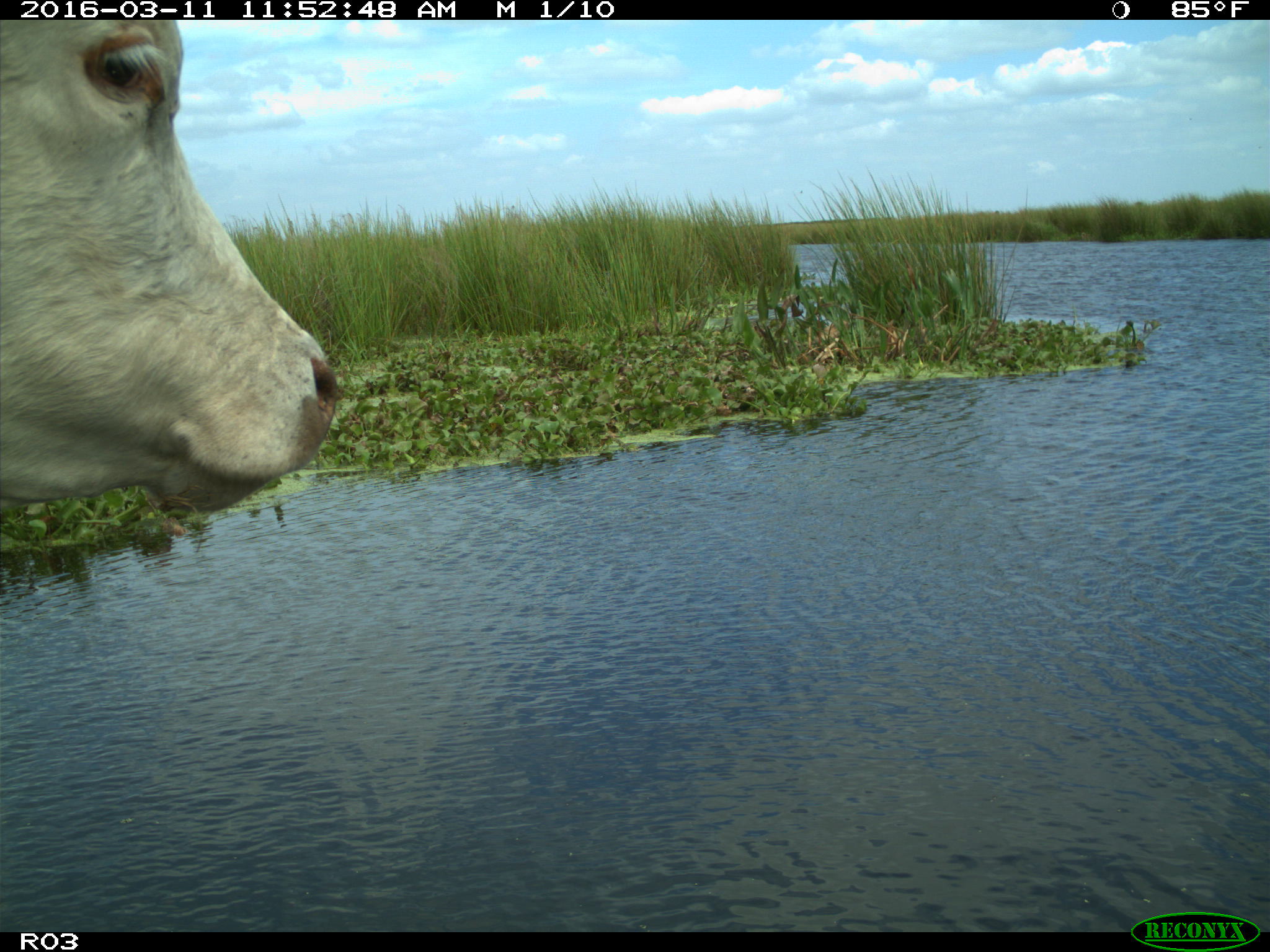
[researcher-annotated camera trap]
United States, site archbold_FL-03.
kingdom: Animalia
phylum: Chordata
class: Mammalia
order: Artiodactyla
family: Bovidae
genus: Bos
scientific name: Bos taurus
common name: domestic cow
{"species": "Bos taurus (domestic cow)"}